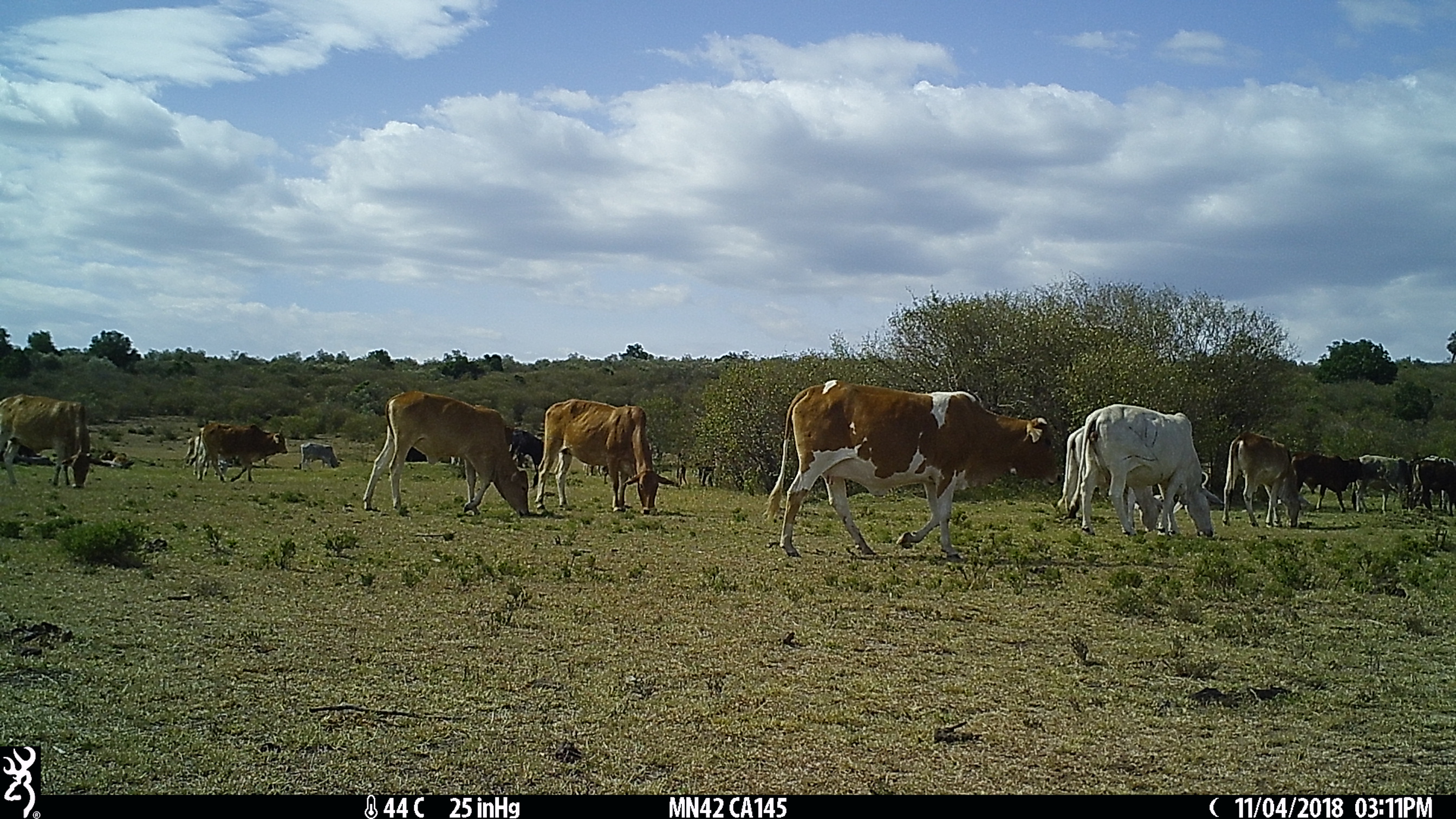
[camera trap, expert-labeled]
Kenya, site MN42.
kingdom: Animalia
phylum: Chordata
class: Mammalia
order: Artiodactyla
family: Bovidae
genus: Bos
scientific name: Bos taurus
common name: cattle